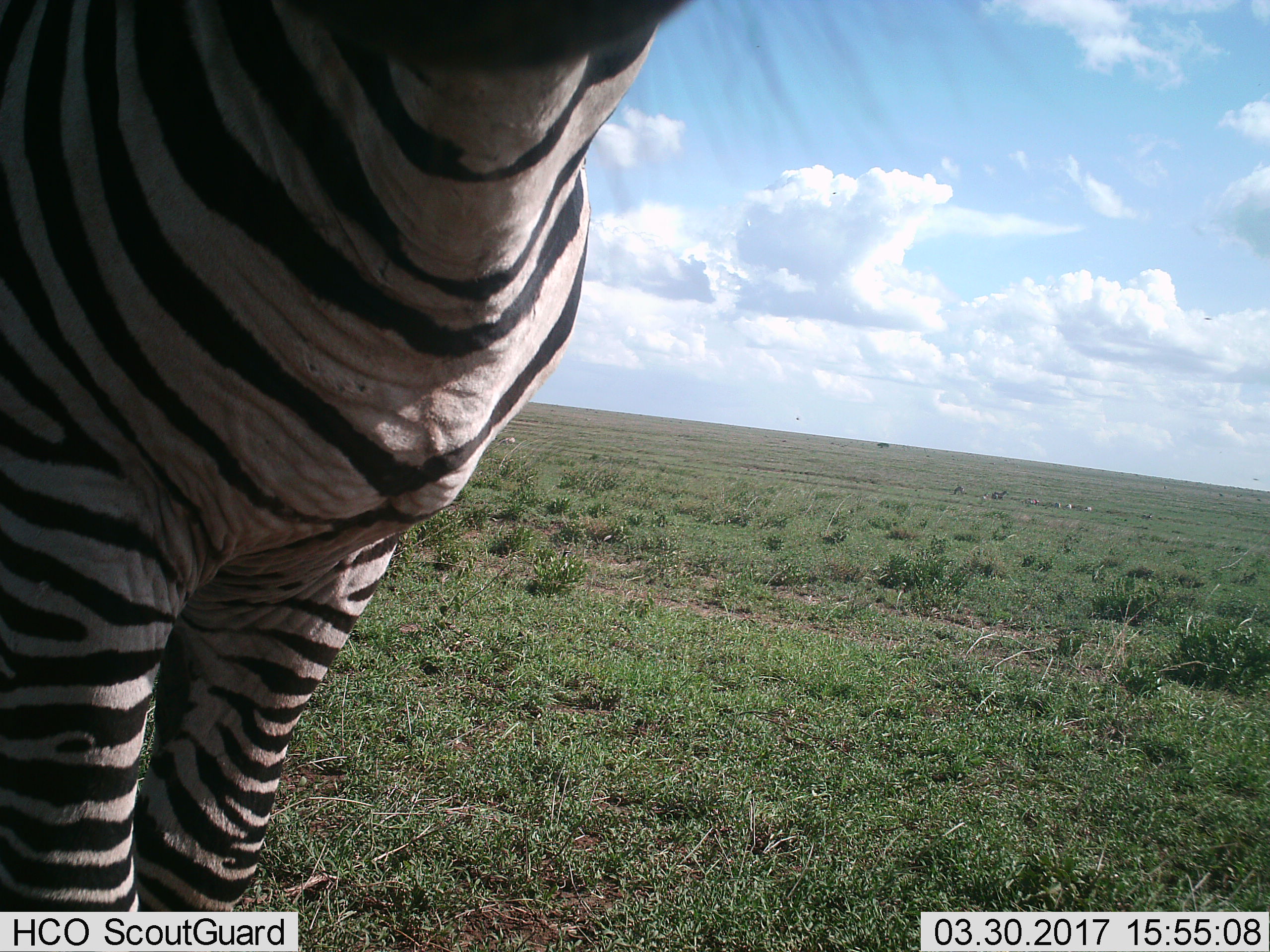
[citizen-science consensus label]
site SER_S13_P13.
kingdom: Animalia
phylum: Chordata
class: Mammalia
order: Perissodactyla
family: Equidae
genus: Equus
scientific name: Equus quagga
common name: plains zebra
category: zebraplains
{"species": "zebraplains (plains zebra) (Equus quagga)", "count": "1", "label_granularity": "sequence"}